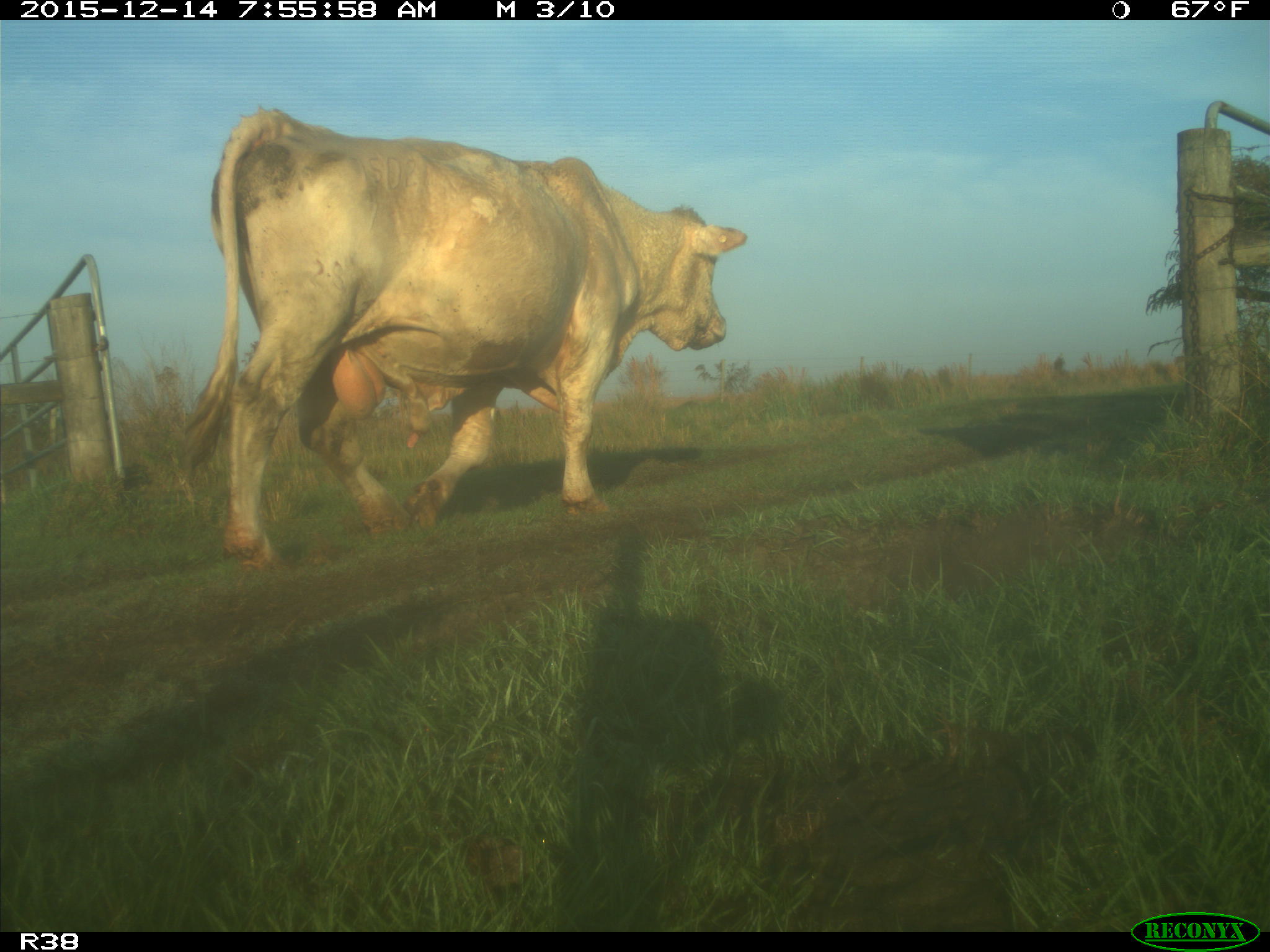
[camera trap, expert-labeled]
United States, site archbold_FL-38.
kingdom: Animalia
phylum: Chordata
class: Mammalia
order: Artiodactyla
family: Bovidae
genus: Bos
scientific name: Bos taurus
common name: domestic cow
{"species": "Bos taurus (domestic cow)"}